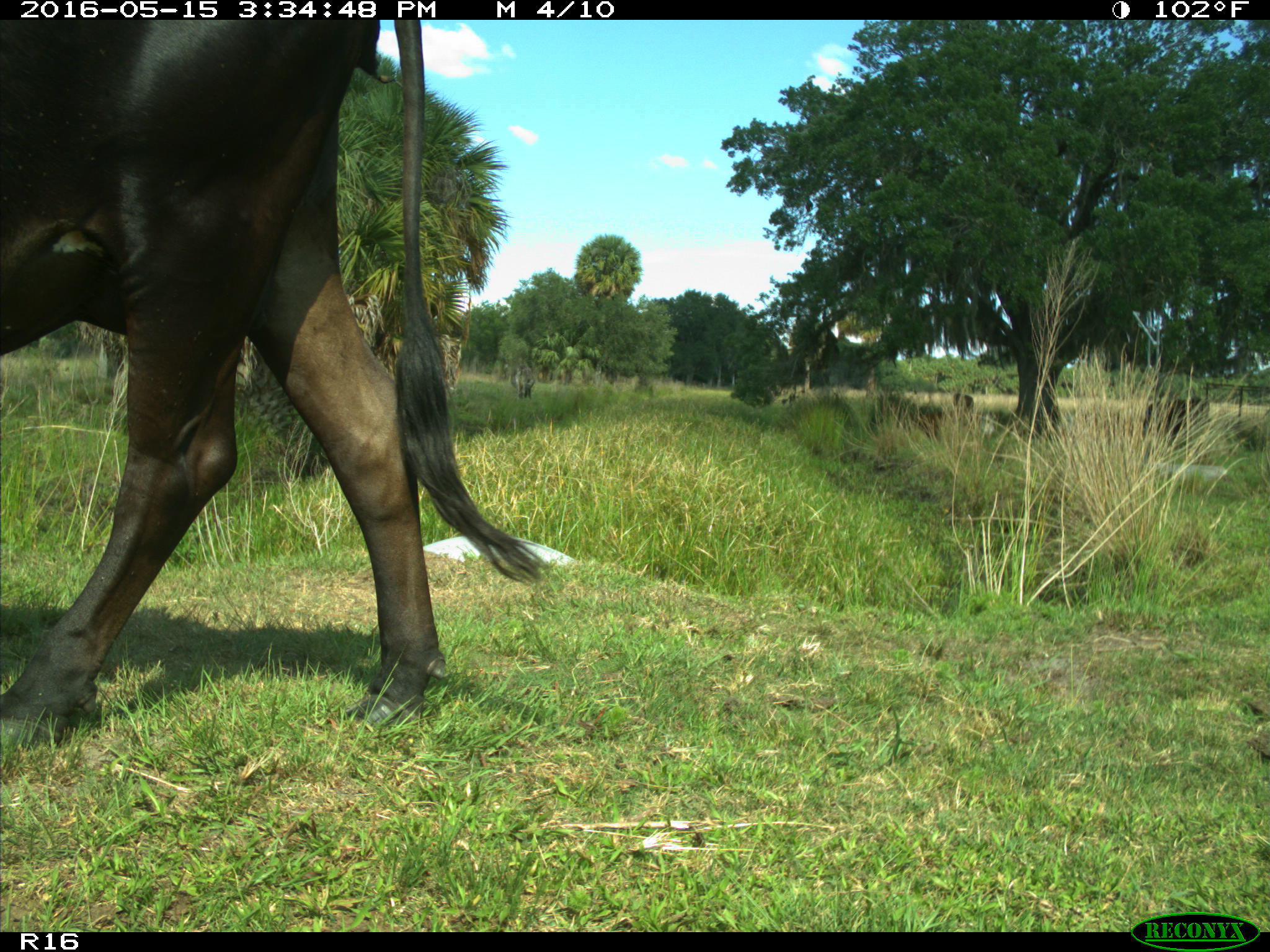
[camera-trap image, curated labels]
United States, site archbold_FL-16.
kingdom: Animalia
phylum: Chordata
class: Mammalia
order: Artiodactyla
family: Bovidae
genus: Bos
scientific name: Bos taurus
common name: domestic cow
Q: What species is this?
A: Bos taurus (domestic cow).